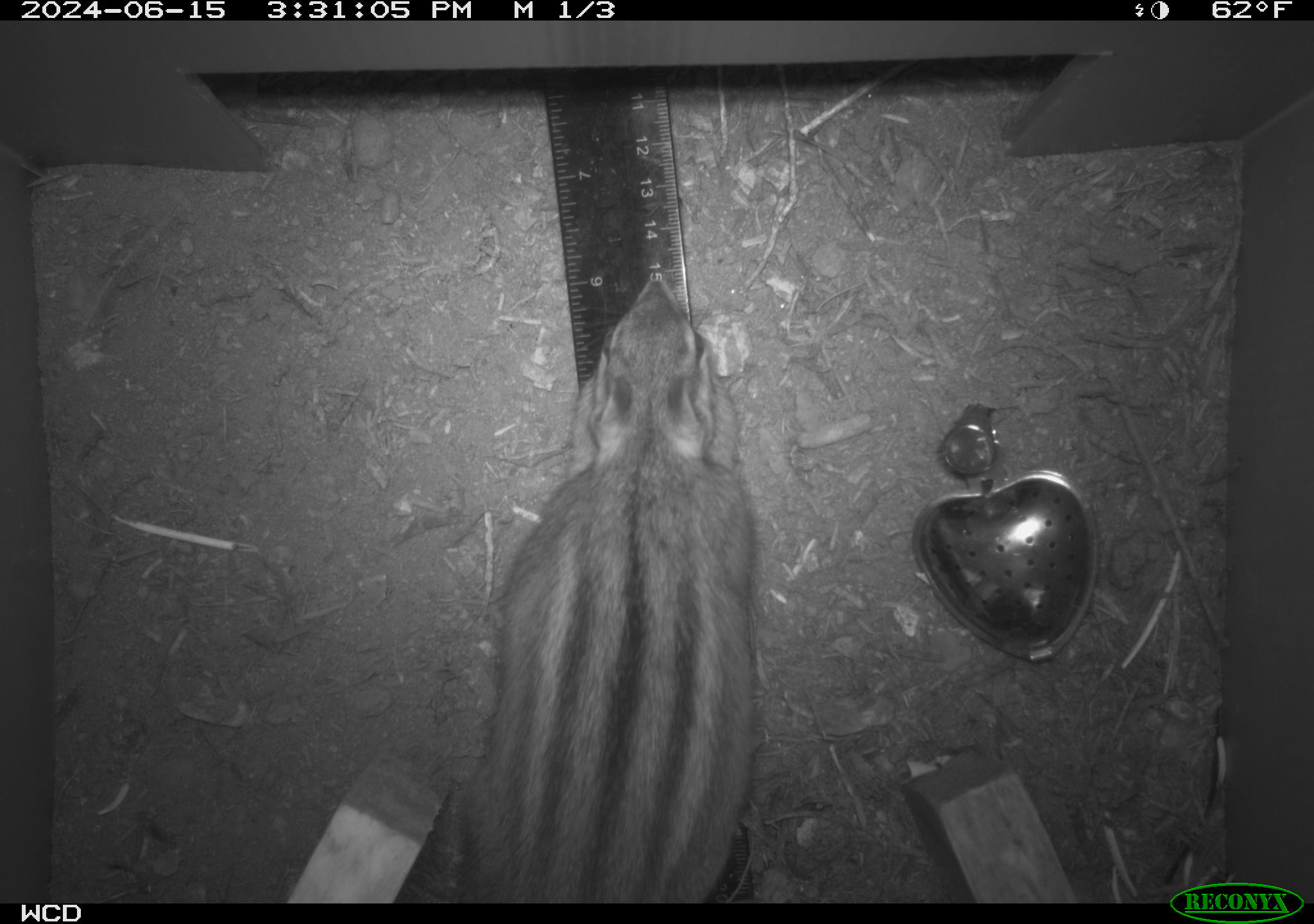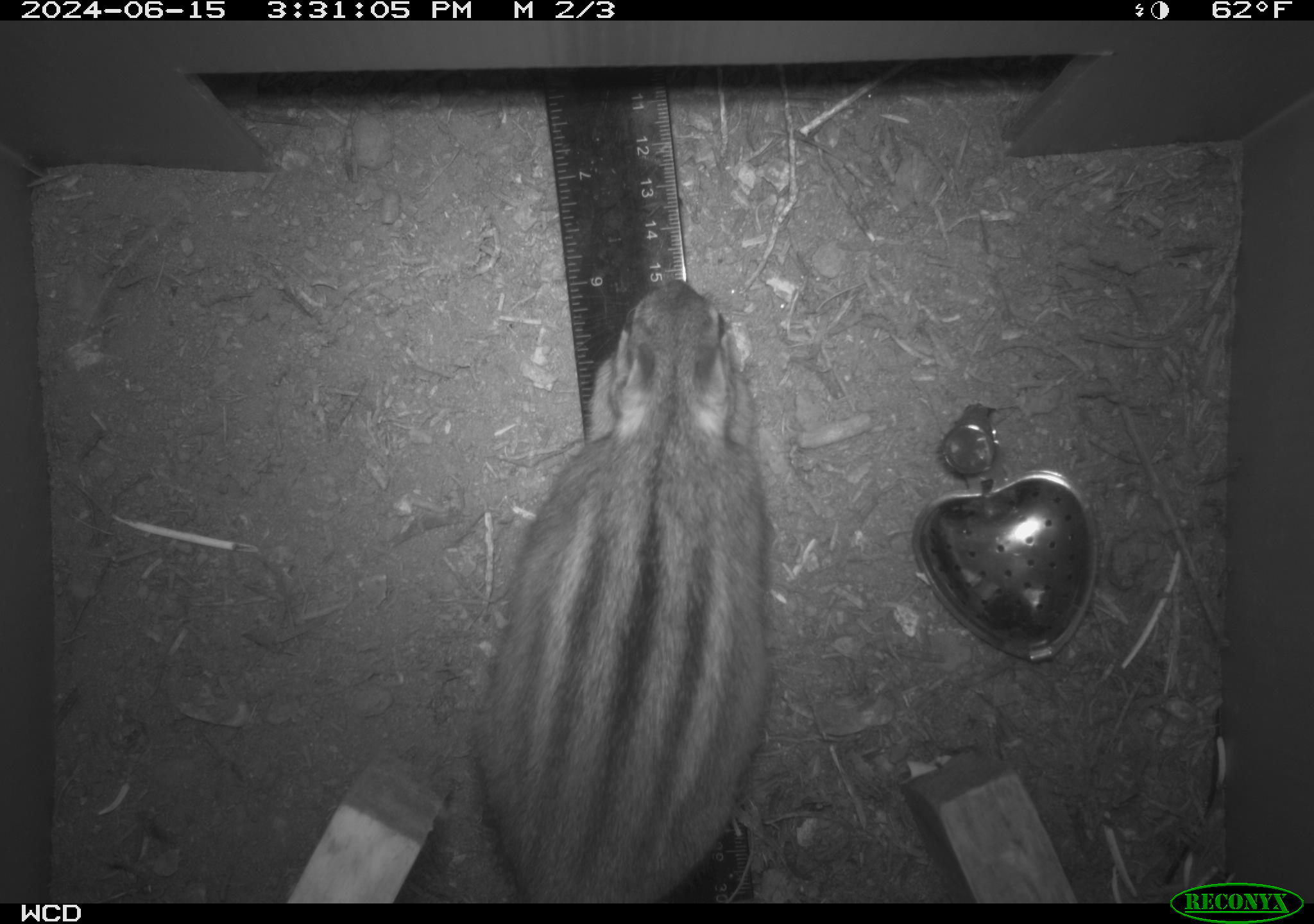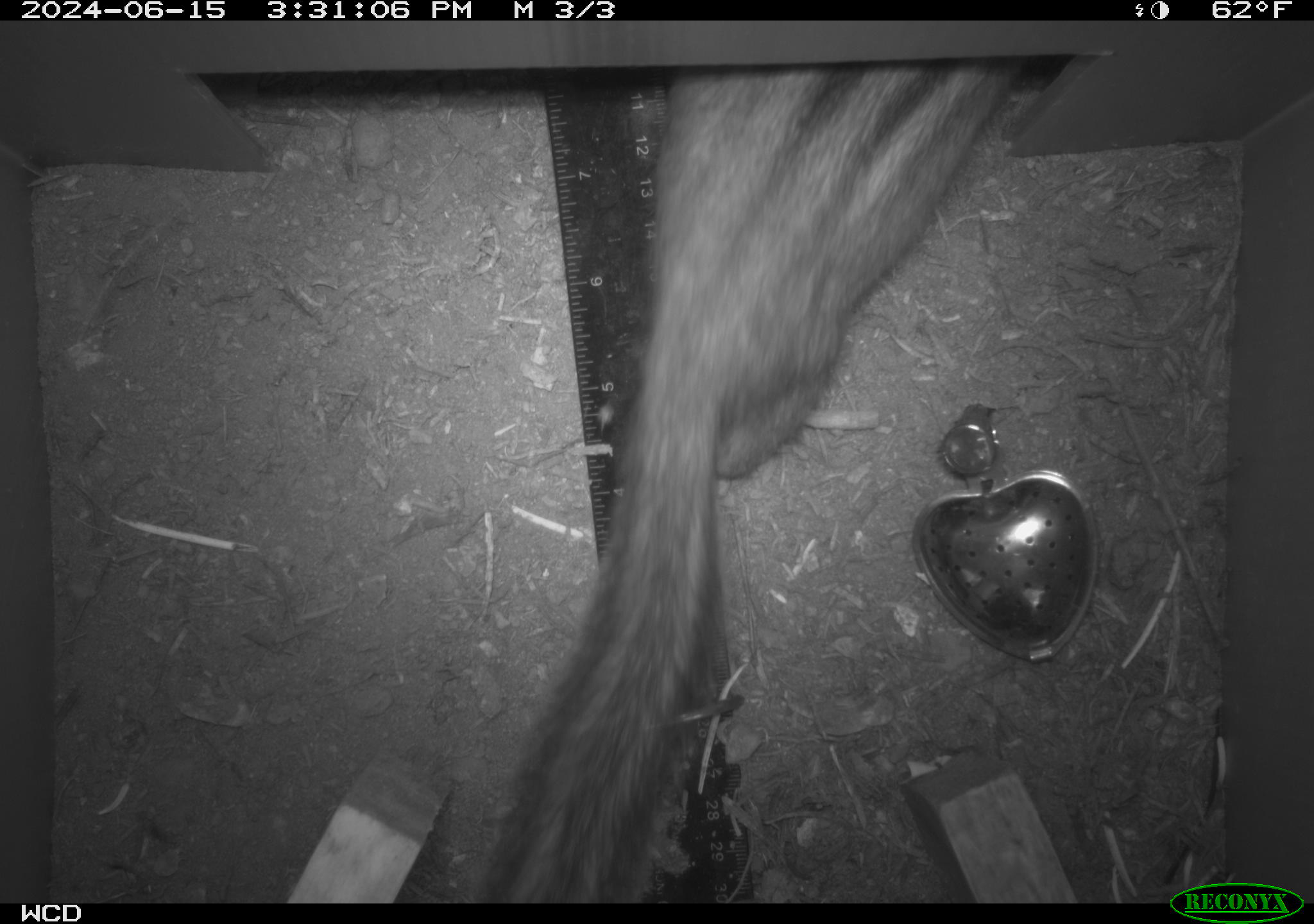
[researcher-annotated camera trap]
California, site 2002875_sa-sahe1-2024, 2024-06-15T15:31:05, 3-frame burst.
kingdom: Animalia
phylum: Chordata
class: Mammalia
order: Rodentia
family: Sciuridae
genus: Neotamias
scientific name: Neotamias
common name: western chipmunks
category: neotamias species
Neotamias species (western chipmunks) (Neotamias).